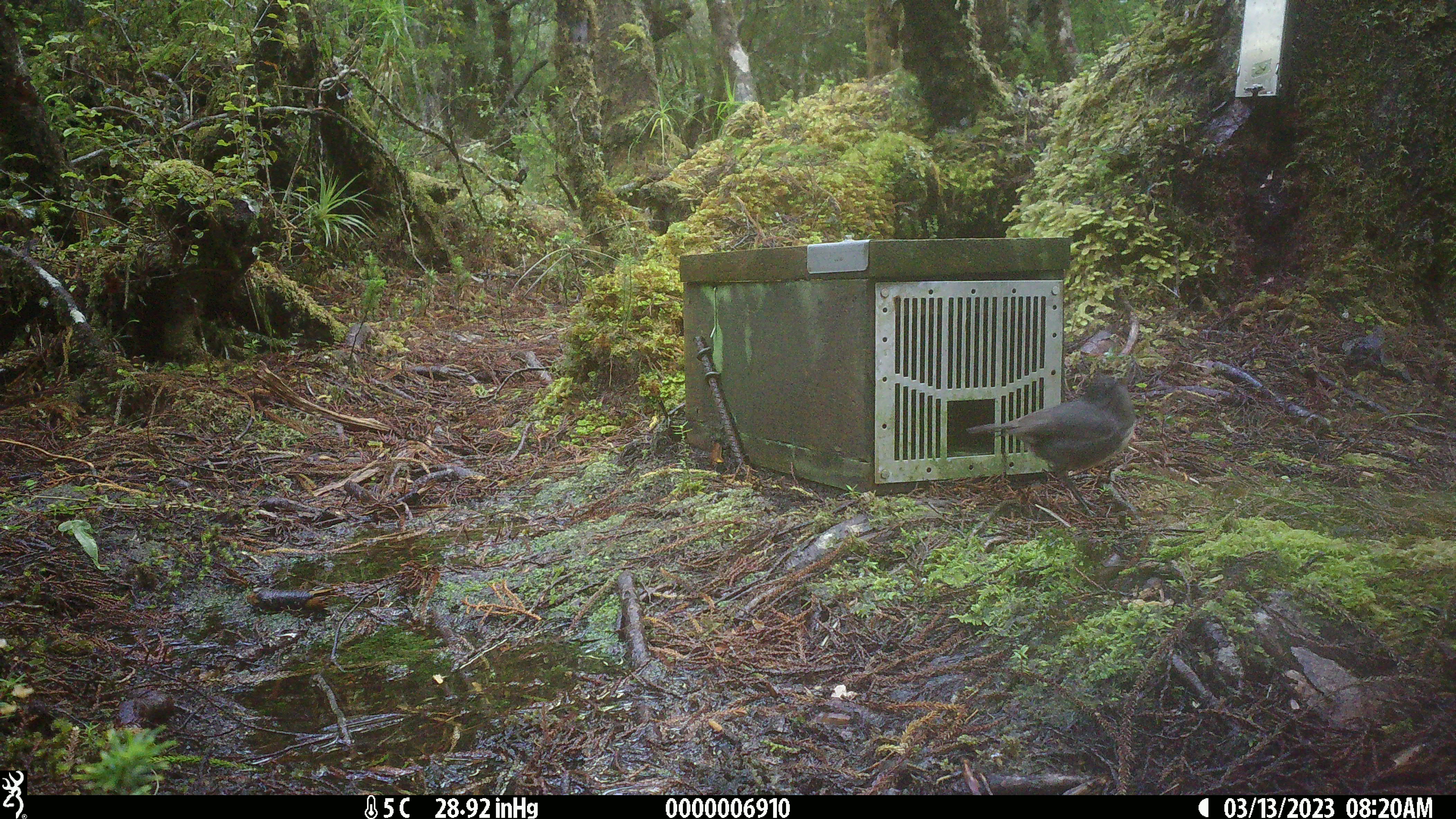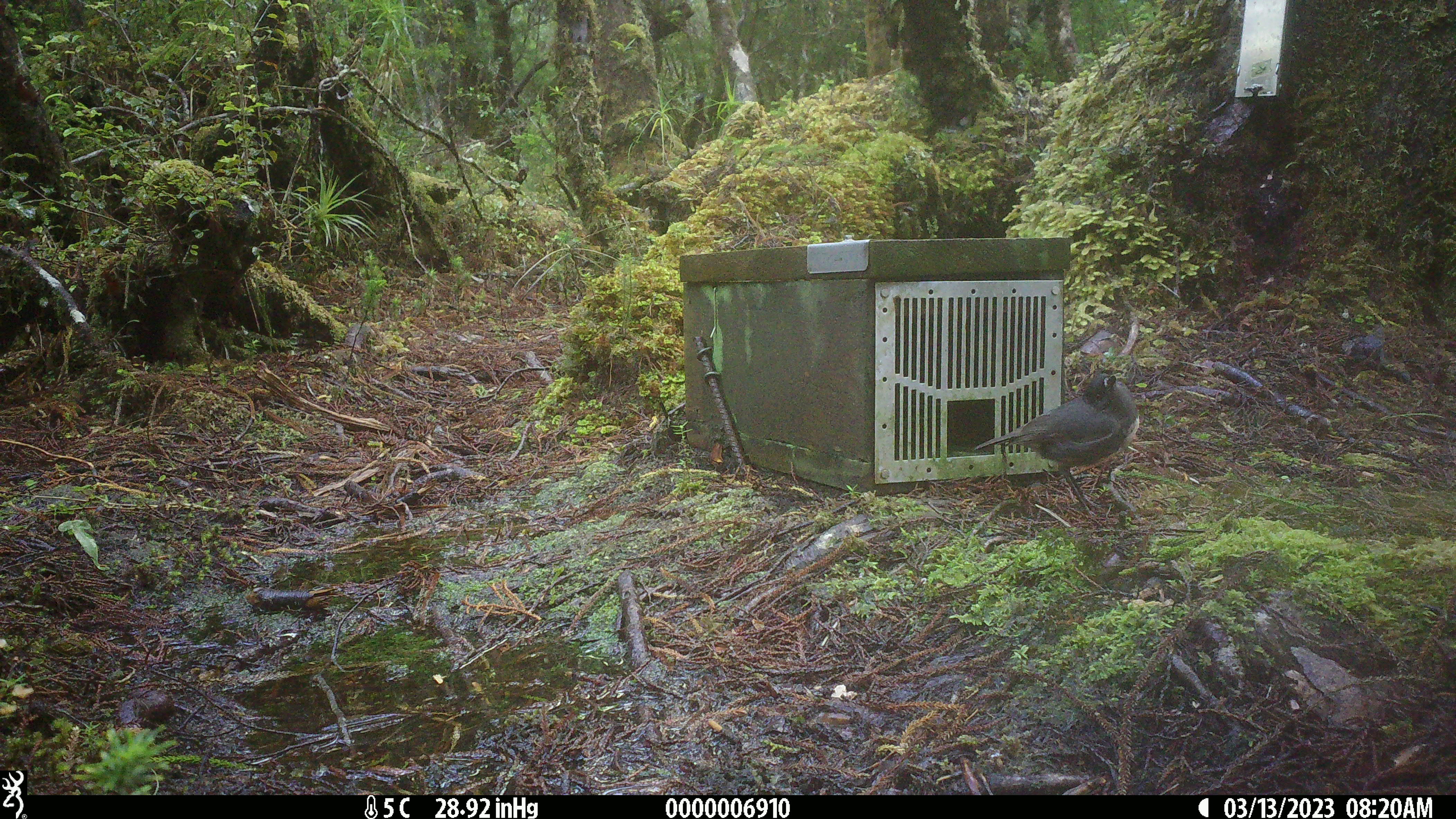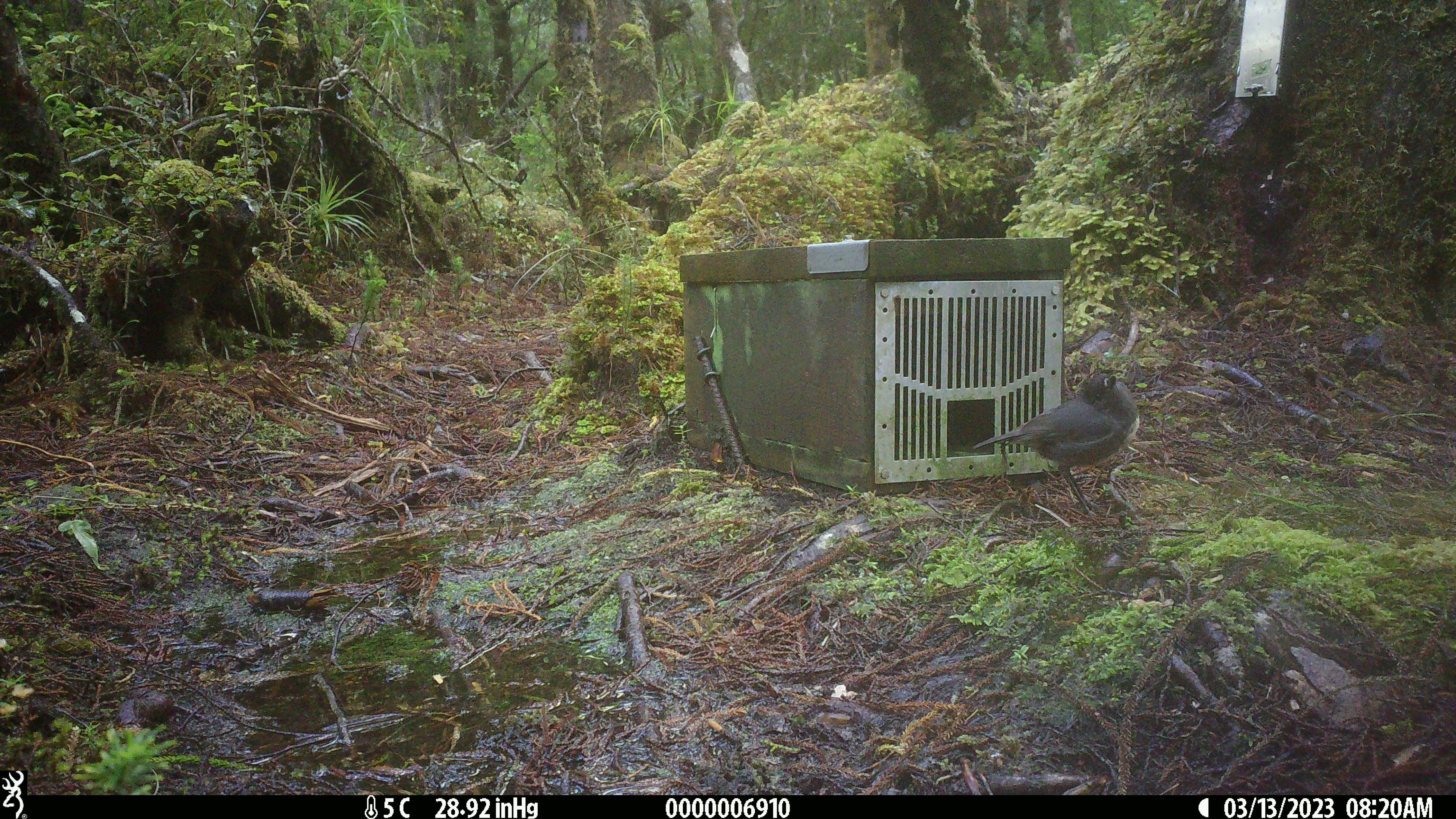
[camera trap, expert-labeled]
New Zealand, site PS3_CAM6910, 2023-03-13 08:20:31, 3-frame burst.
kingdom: Animalia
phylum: Chordata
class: Aves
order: Passeriformes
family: Petroicidae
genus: Petroica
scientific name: Petroica australis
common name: new zealand robin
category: robin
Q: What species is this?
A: Robin (new zealand robin) (Petroica australis).